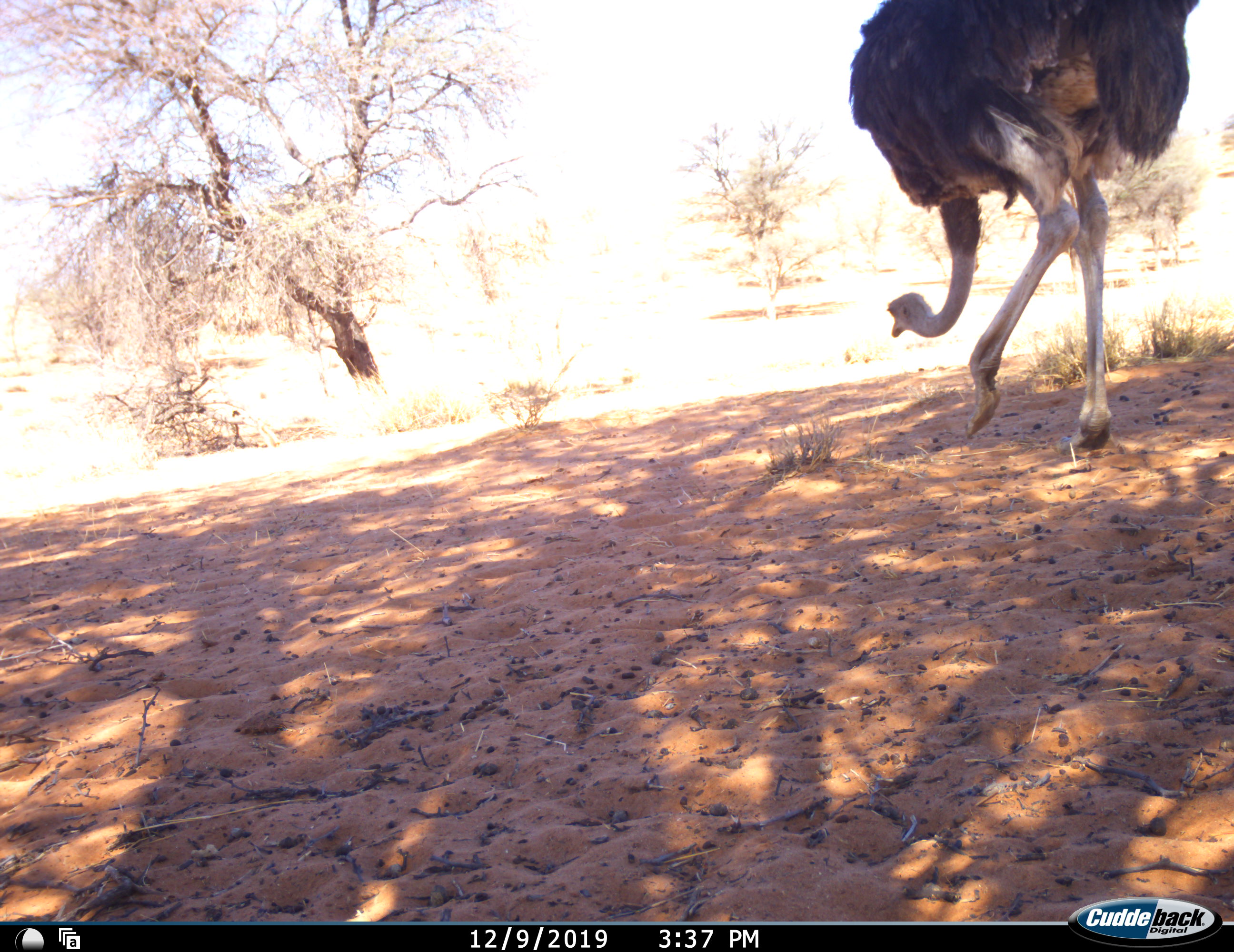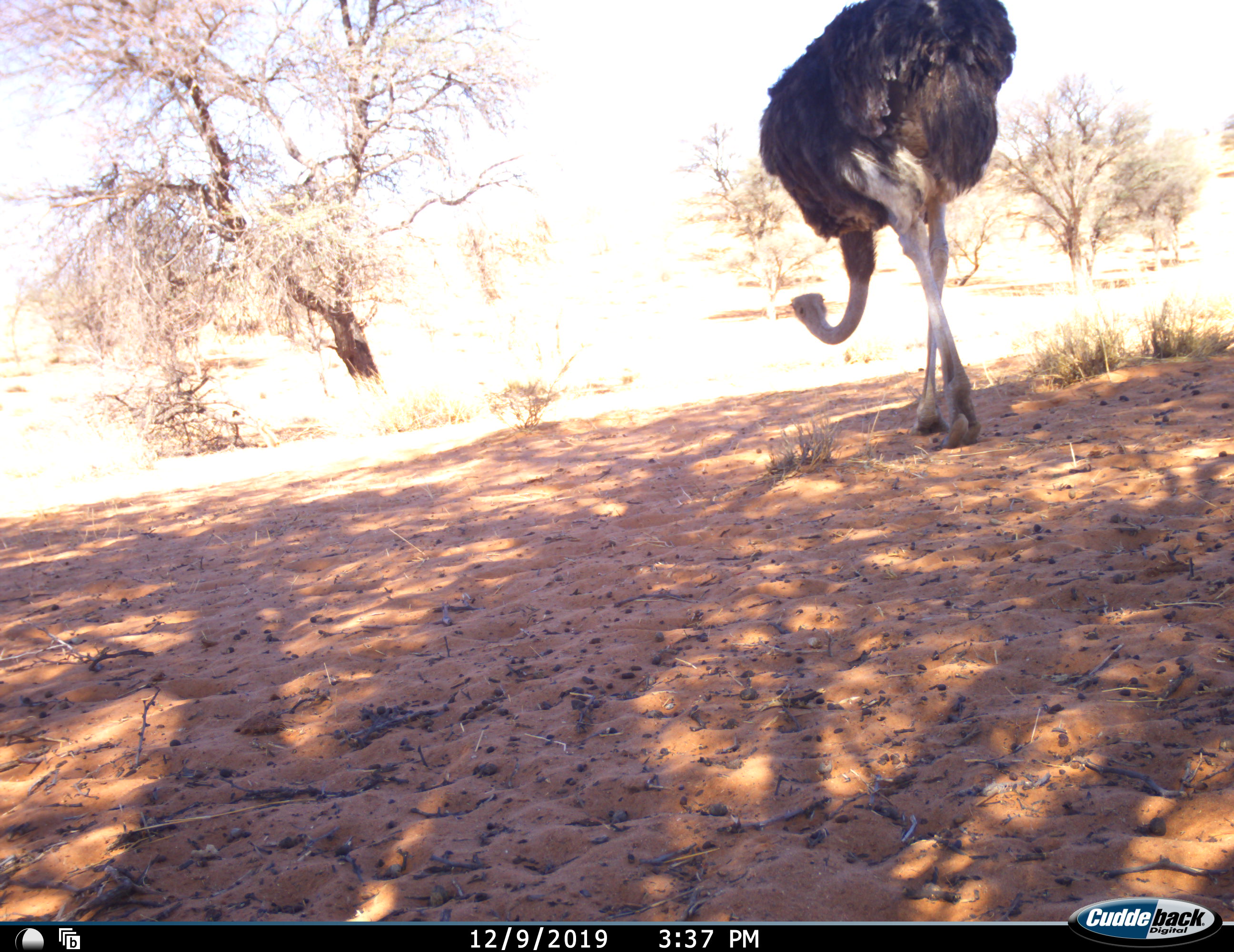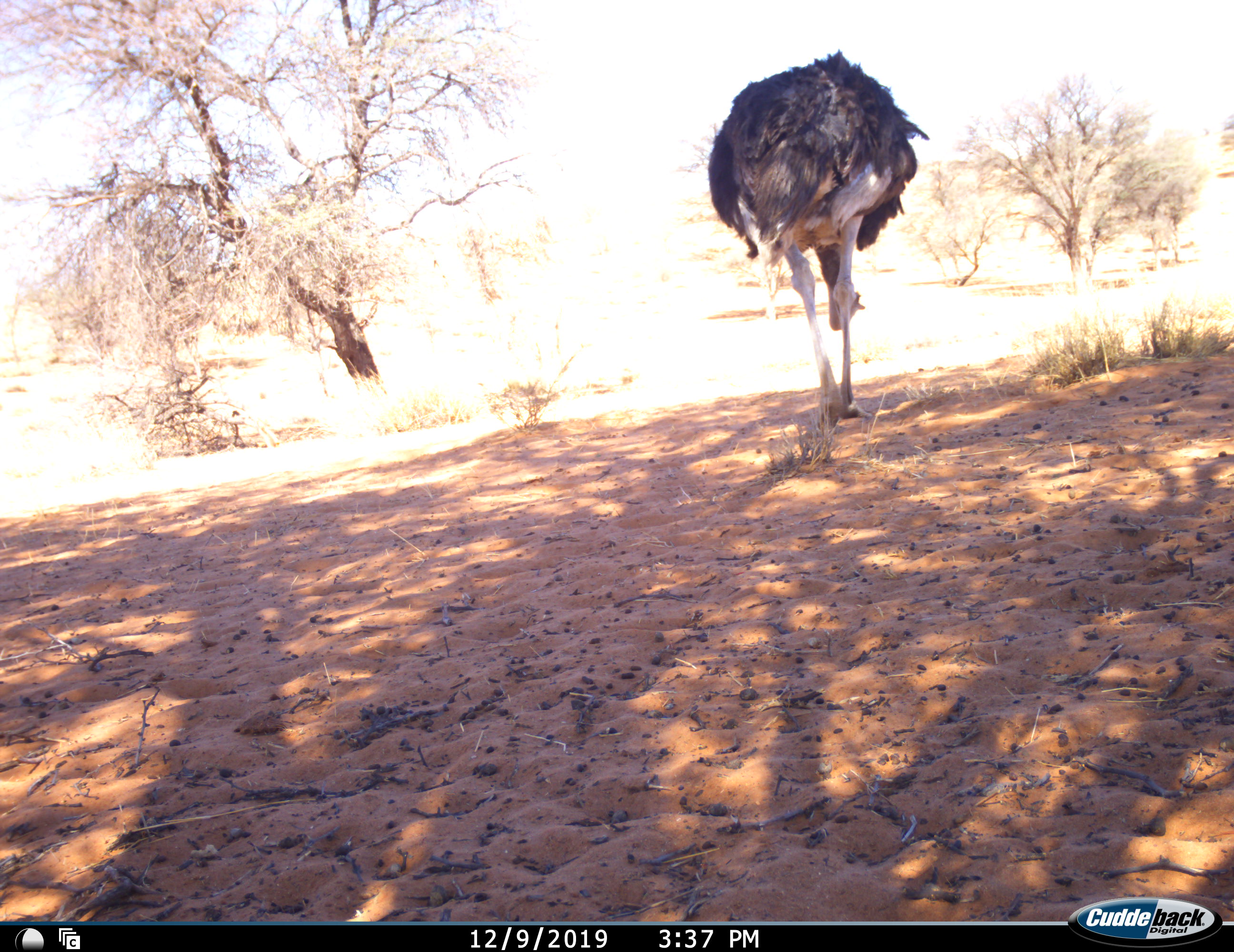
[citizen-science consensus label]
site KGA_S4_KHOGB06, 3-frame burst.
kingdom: Animalia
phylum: Chordata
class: Aves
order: Struthioniformes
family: Struthionidae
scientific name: Struthionidae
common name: ostrich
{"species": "ostrich (Struthionidae)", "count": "1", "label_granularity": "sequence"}